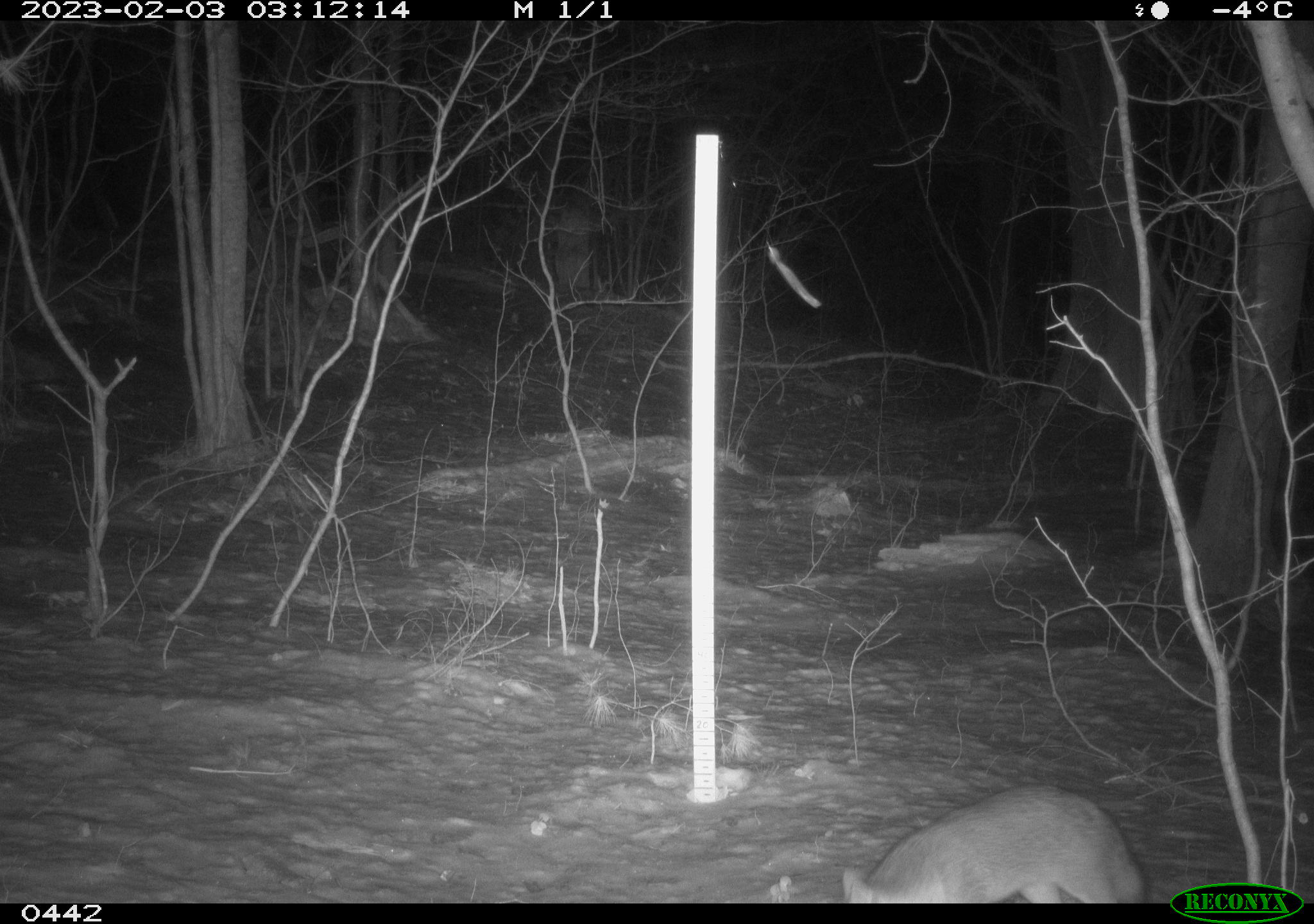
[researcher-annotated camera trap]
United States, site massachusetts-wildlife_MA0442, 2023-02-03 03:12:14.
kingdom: Animalia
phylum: Chordata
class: Mammalia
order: Carnivora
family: Canidae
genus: Canis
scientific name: Canis latrans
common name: coyote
Coyote (Canis latrans).